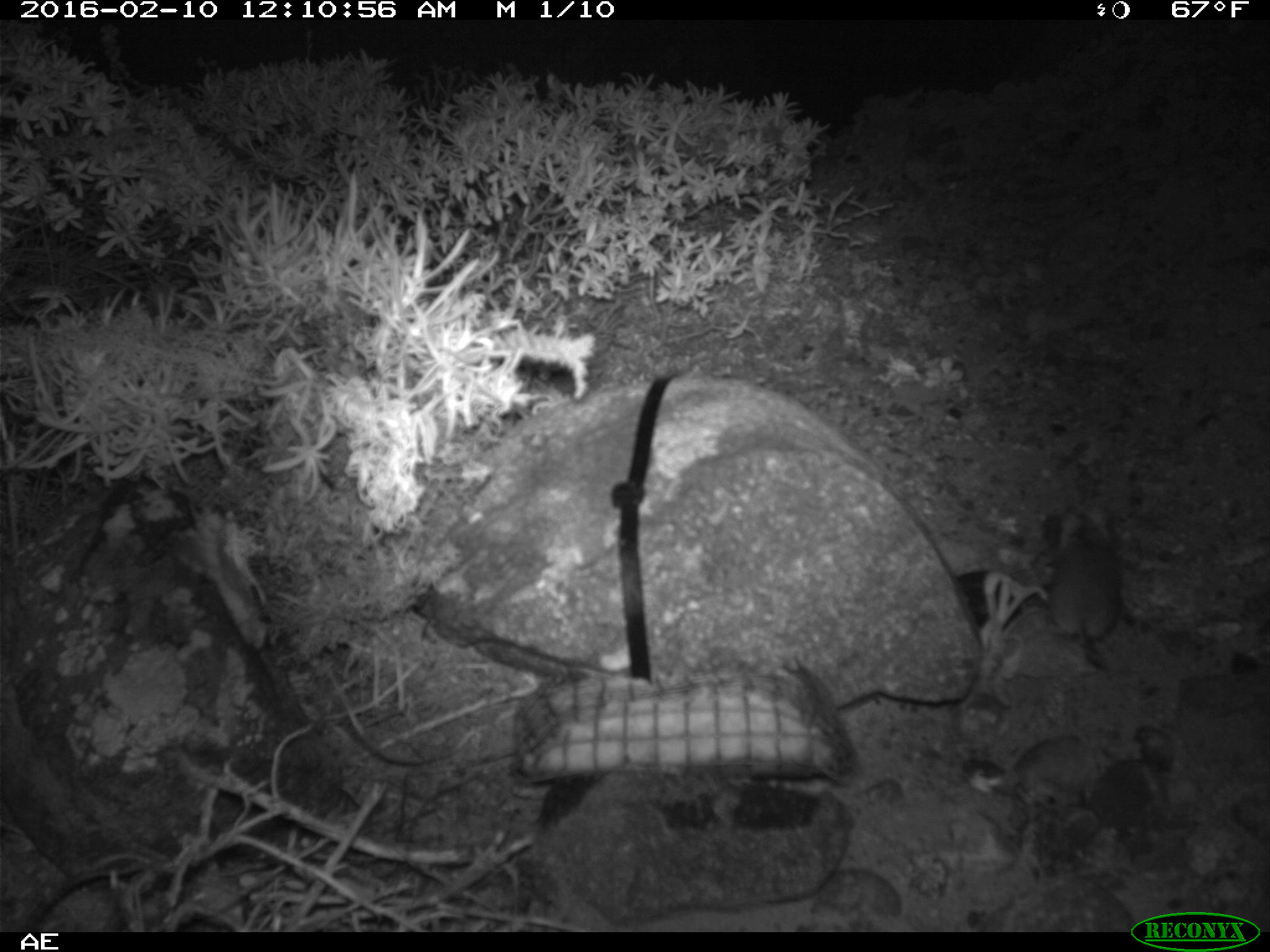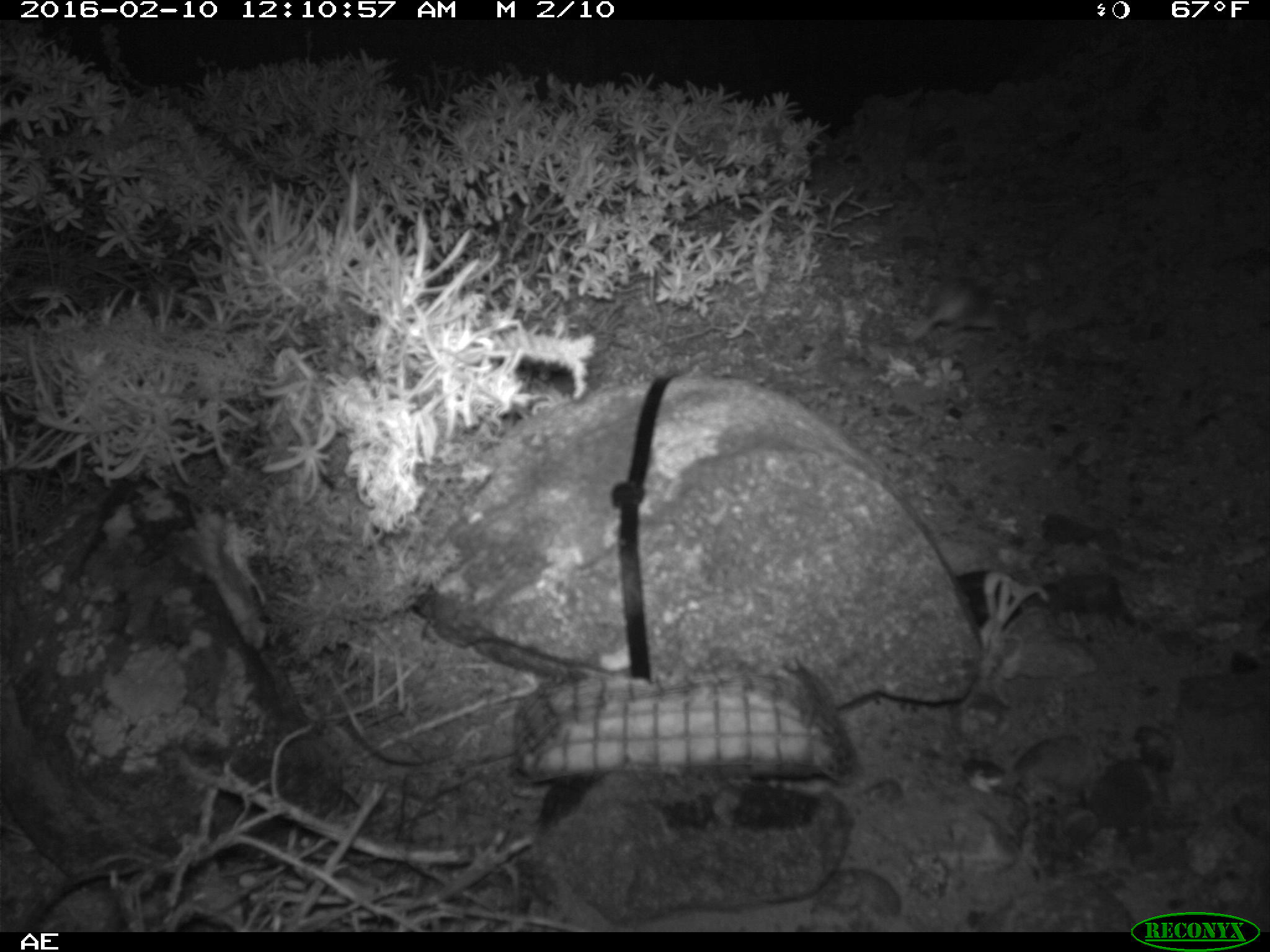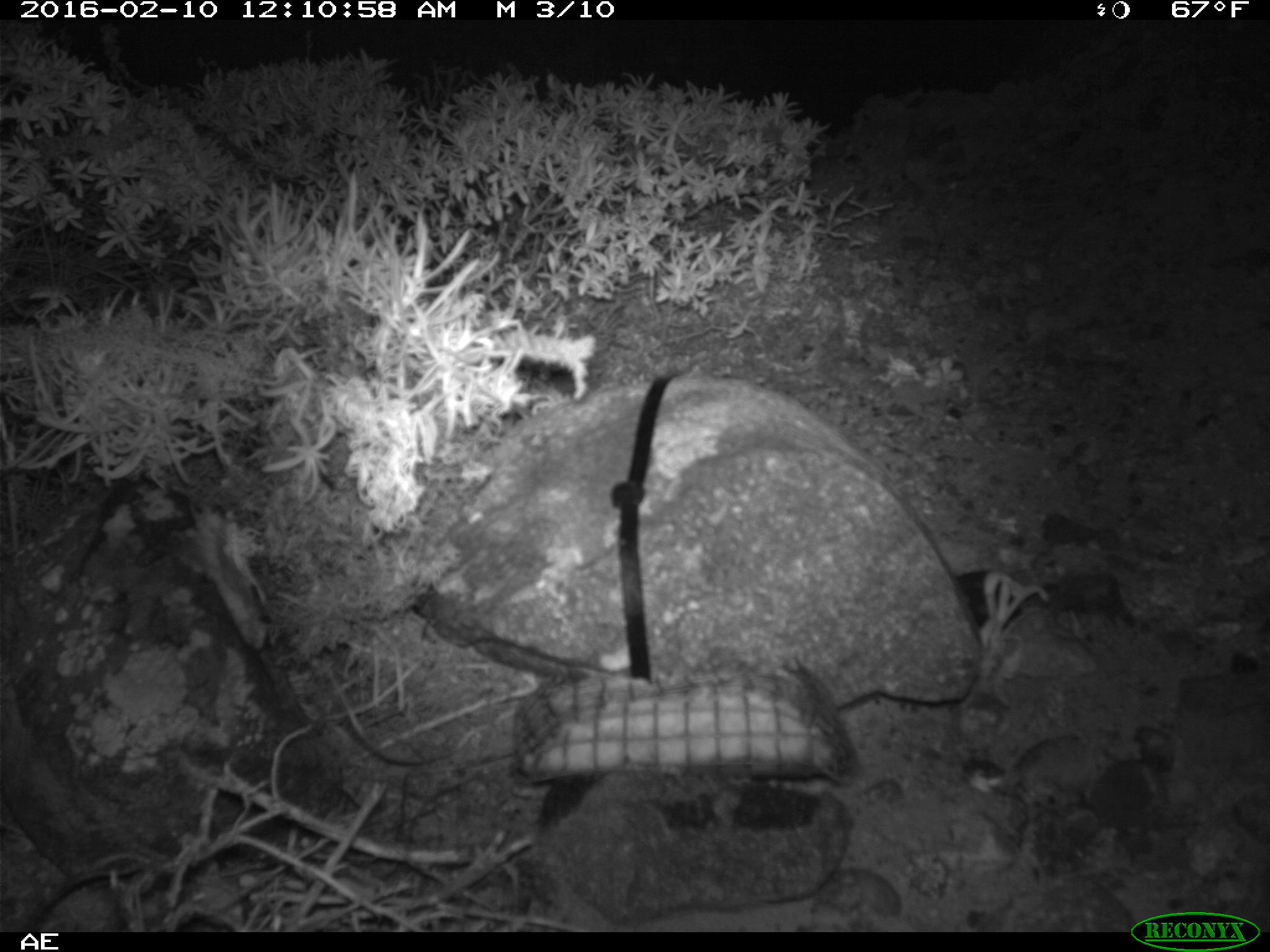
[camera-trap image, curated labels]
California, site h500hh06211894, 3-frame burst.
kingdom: Animalia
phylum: Chordata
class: Mammalia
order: Rodentia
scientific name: Rodentia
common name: rodent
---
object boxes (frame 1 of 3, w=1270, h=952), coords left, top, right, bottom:
rodent: 1048, 501, 1121, 653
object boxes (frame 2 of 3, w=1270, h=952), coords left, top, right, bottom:
rodent: 908, 272, 1000, 342